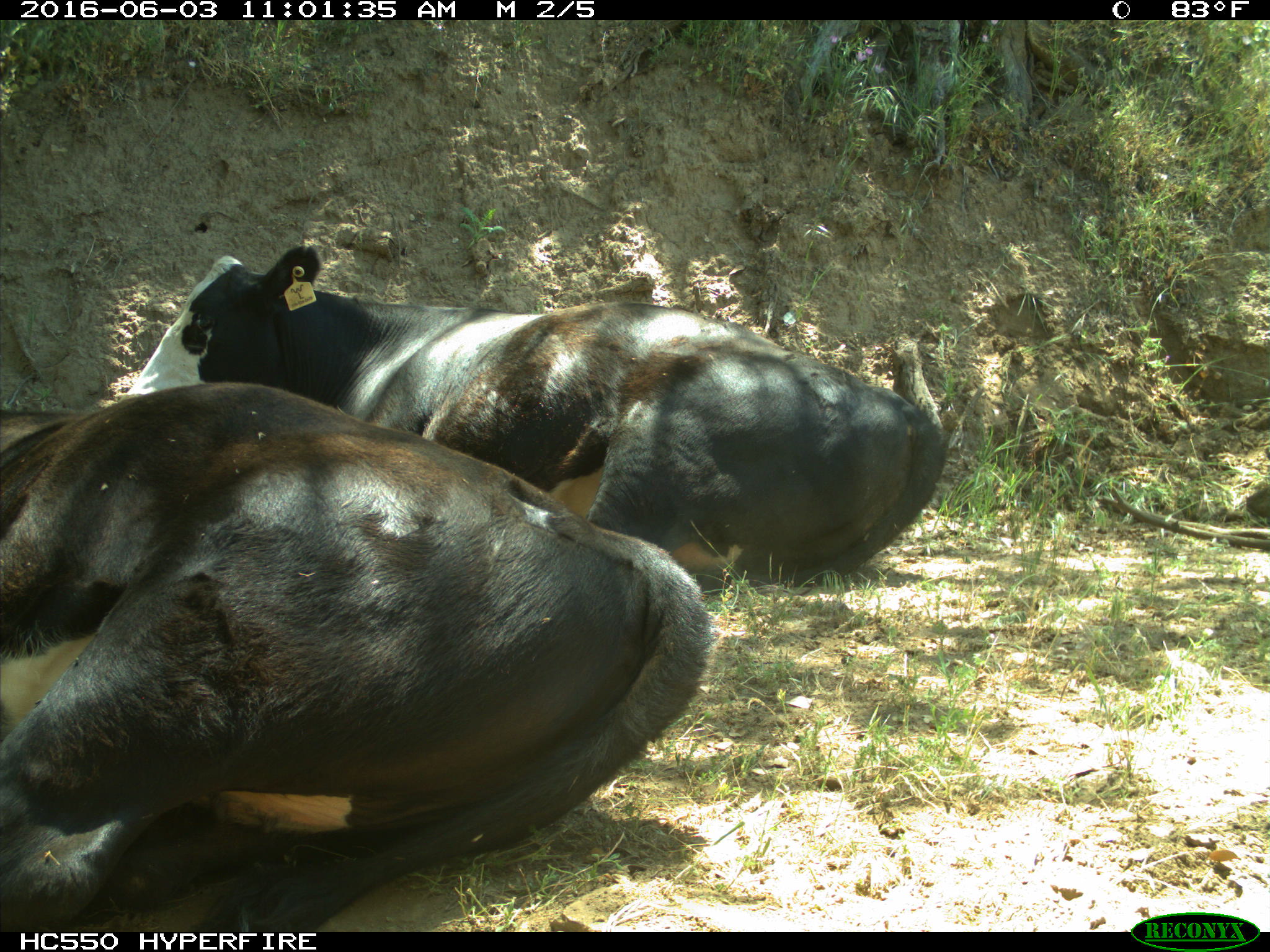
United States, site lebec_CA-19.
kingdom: Animalia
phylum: Chordata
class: Mammalia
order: Artiodactyla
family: Bovidae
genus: Bos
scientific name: Bos taurus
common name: domestic cow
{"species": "Bos taurus (domestic cow)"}